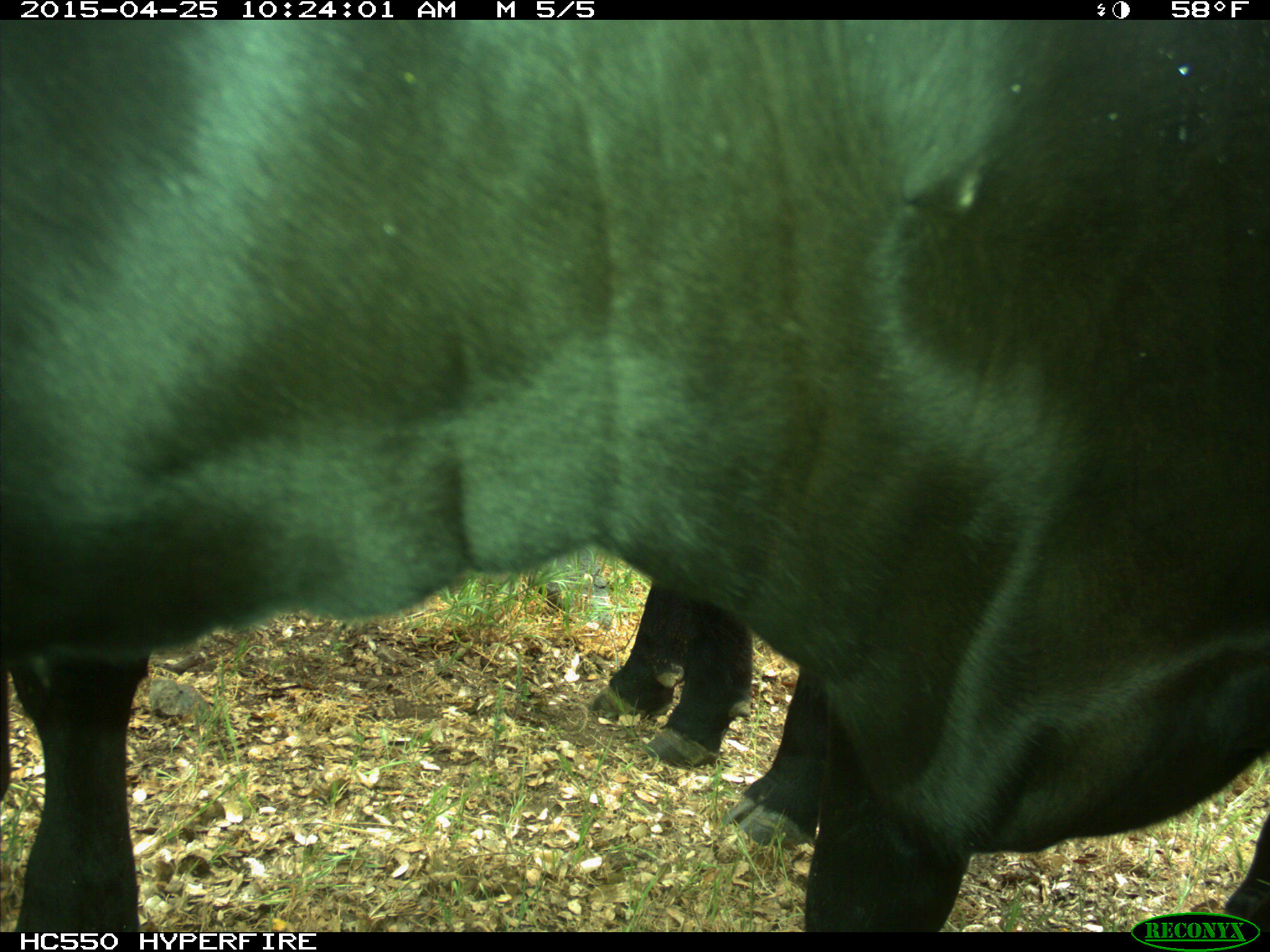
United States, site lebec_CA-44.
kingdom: Animalia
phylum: Chordata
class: Mammalia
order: Artiodactyla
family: Suidae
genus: Sus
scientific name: Sus scrofa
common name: wild boar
Sus scrofa (wild boar).